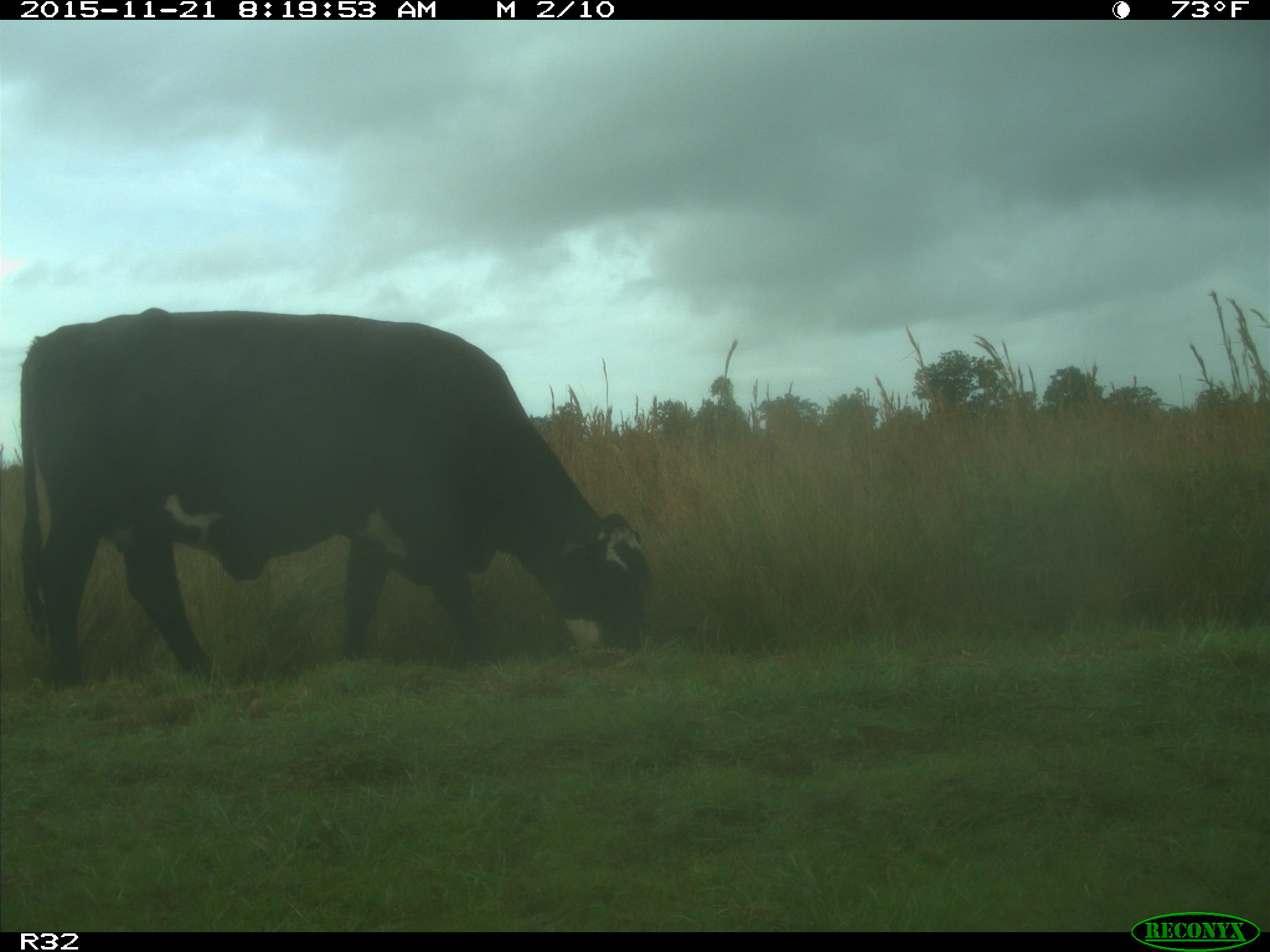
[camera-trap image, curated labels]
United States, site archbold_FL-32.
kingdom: Animalia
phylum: Chordata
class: Mammalia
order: Artiodactyla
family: Bovidae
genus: Bos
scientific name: Bos taurus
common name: domestic cow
Bos taurus (domestic cow).